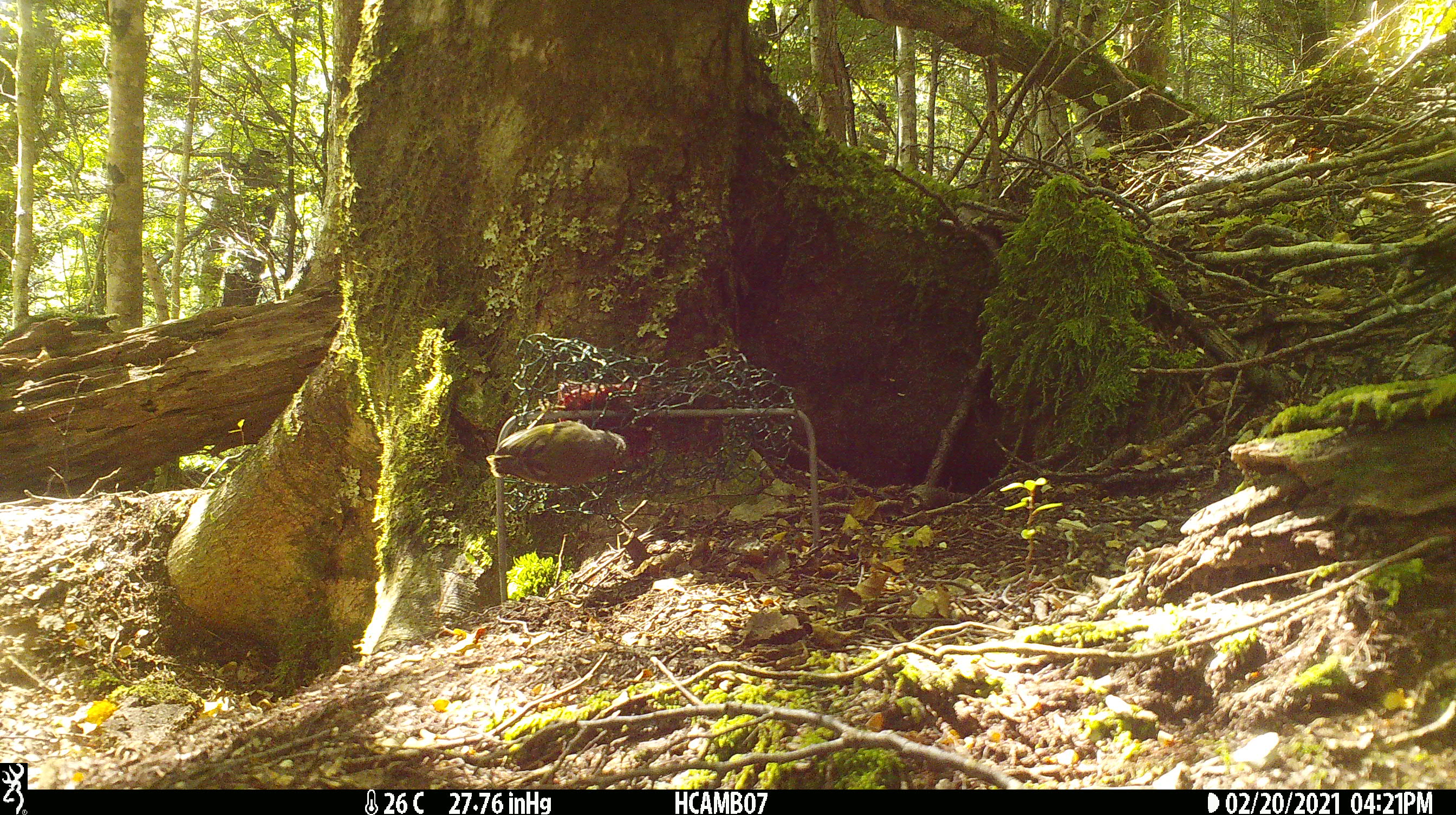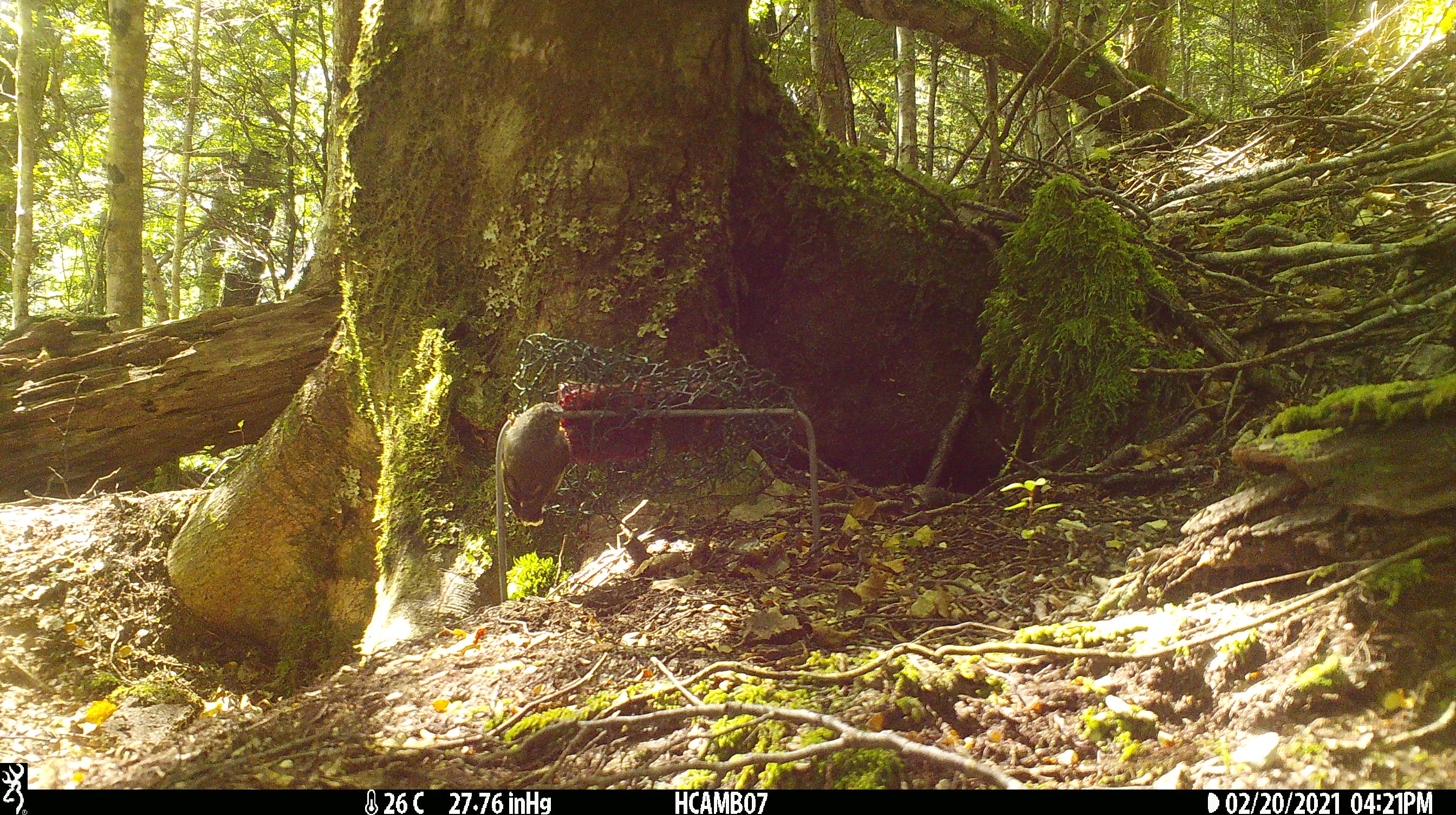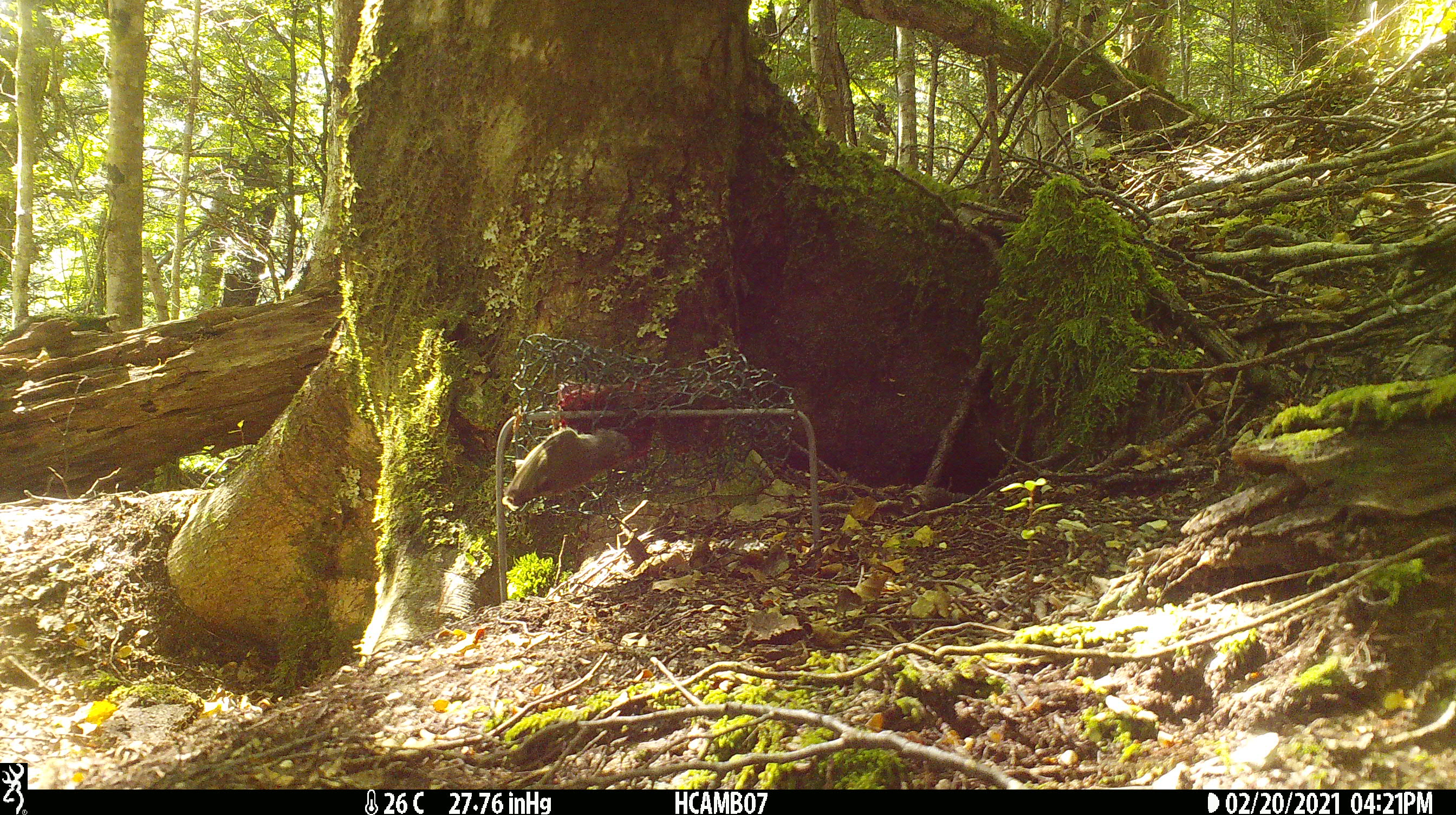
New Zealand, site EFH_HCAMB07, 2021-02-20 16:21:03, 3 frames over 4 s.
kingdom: Animalia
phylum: Chordata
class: Aves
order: Passeriformes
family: Acanthisittidae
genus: Acanthisitta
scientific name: Acanthisitta chloris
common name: rifleman